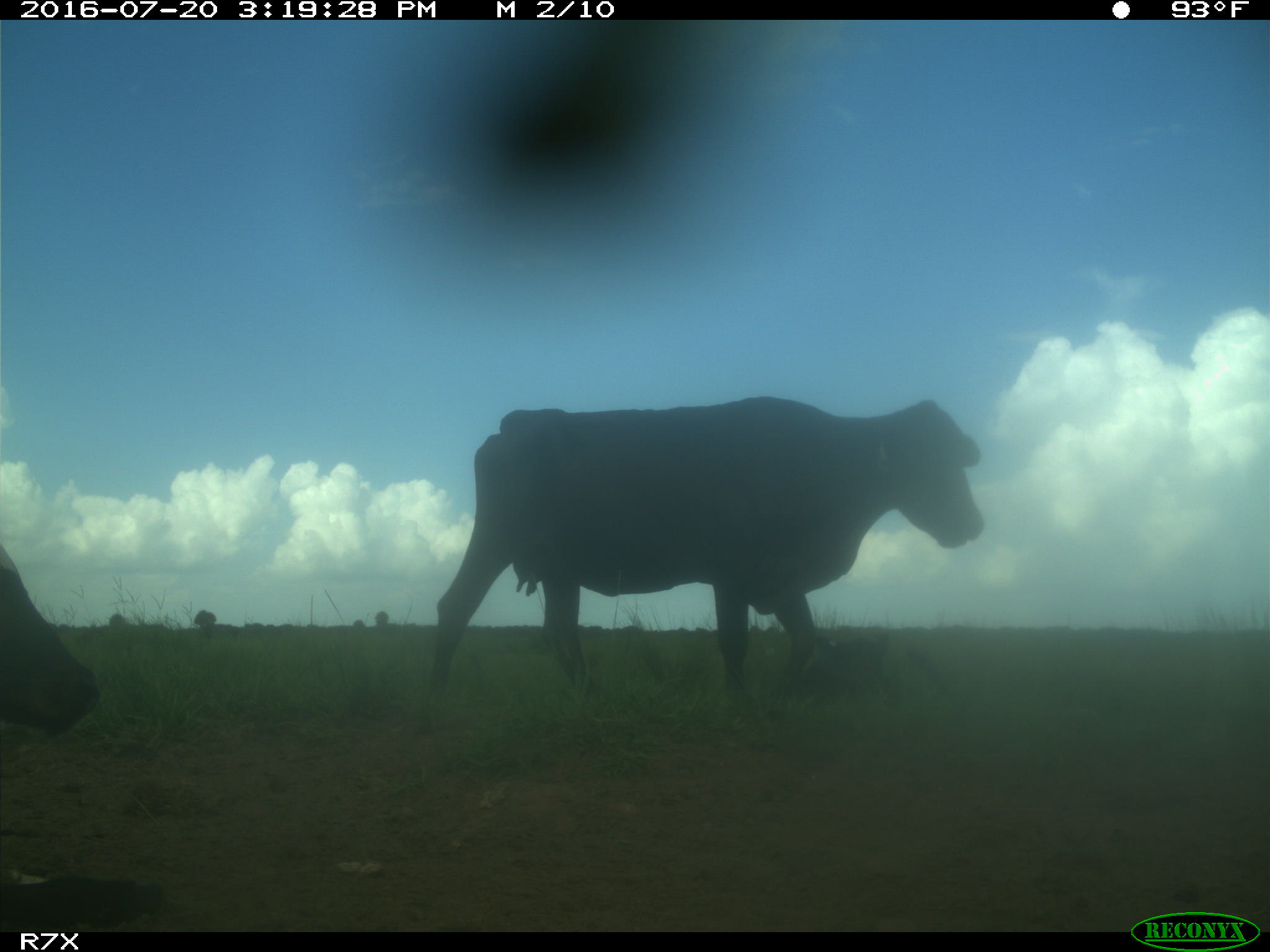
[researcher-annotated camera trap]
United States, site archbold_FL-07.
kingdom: Animalia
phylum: Chordata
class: Mammalia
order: Artiodactyla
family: Bovidae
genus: Bos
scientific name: Bos taurus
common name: domestic cow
Bos taurus (domestic cow).